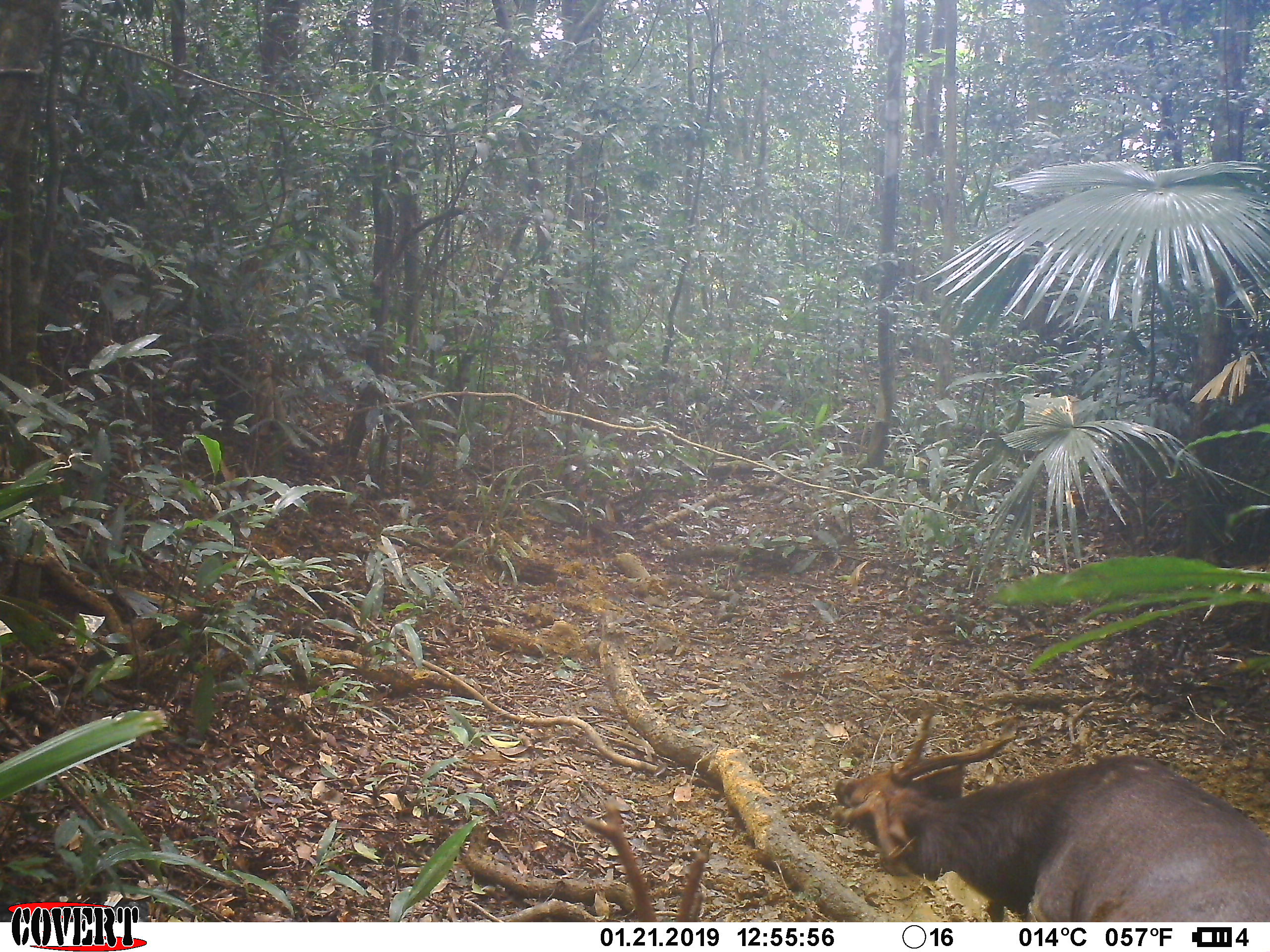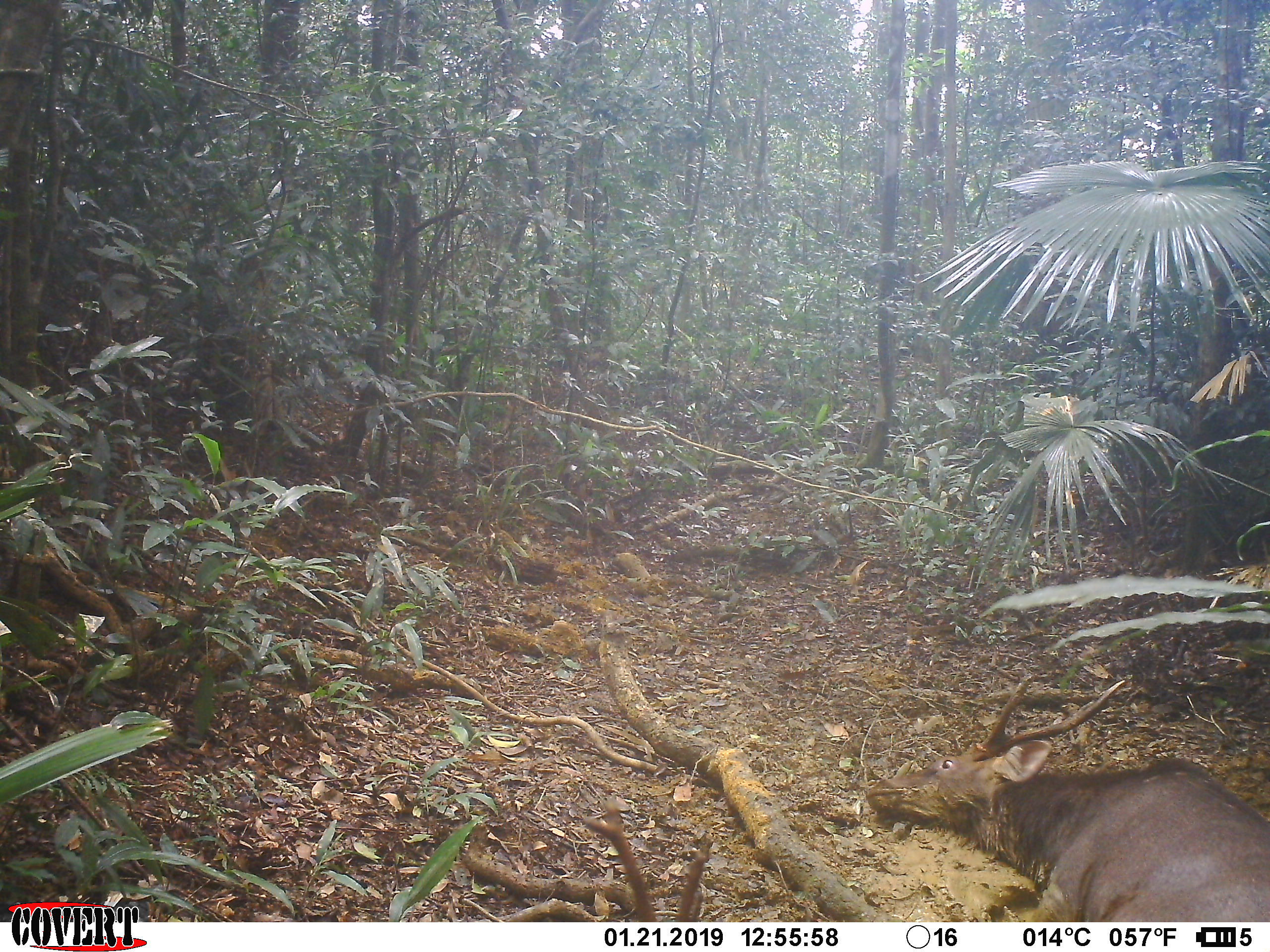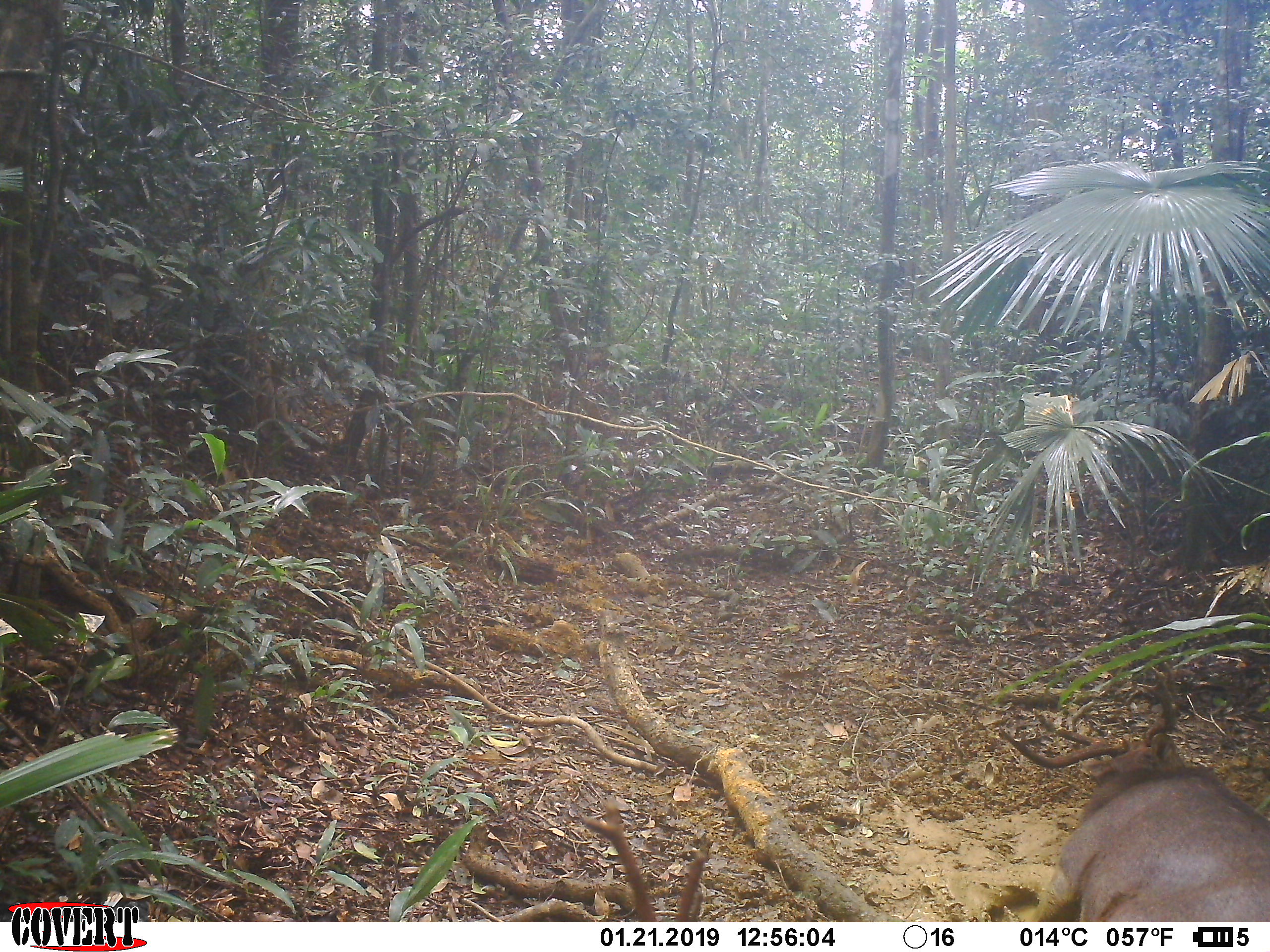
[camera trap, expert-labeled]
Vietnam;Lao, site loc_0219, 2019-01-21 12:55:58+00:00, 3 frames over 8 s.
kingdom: Animalia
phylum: Chordata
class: Mammalia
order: Artiodactyla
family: Cervidae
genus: Rusa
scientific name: Rusa unicolor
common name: sambar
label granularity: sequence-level